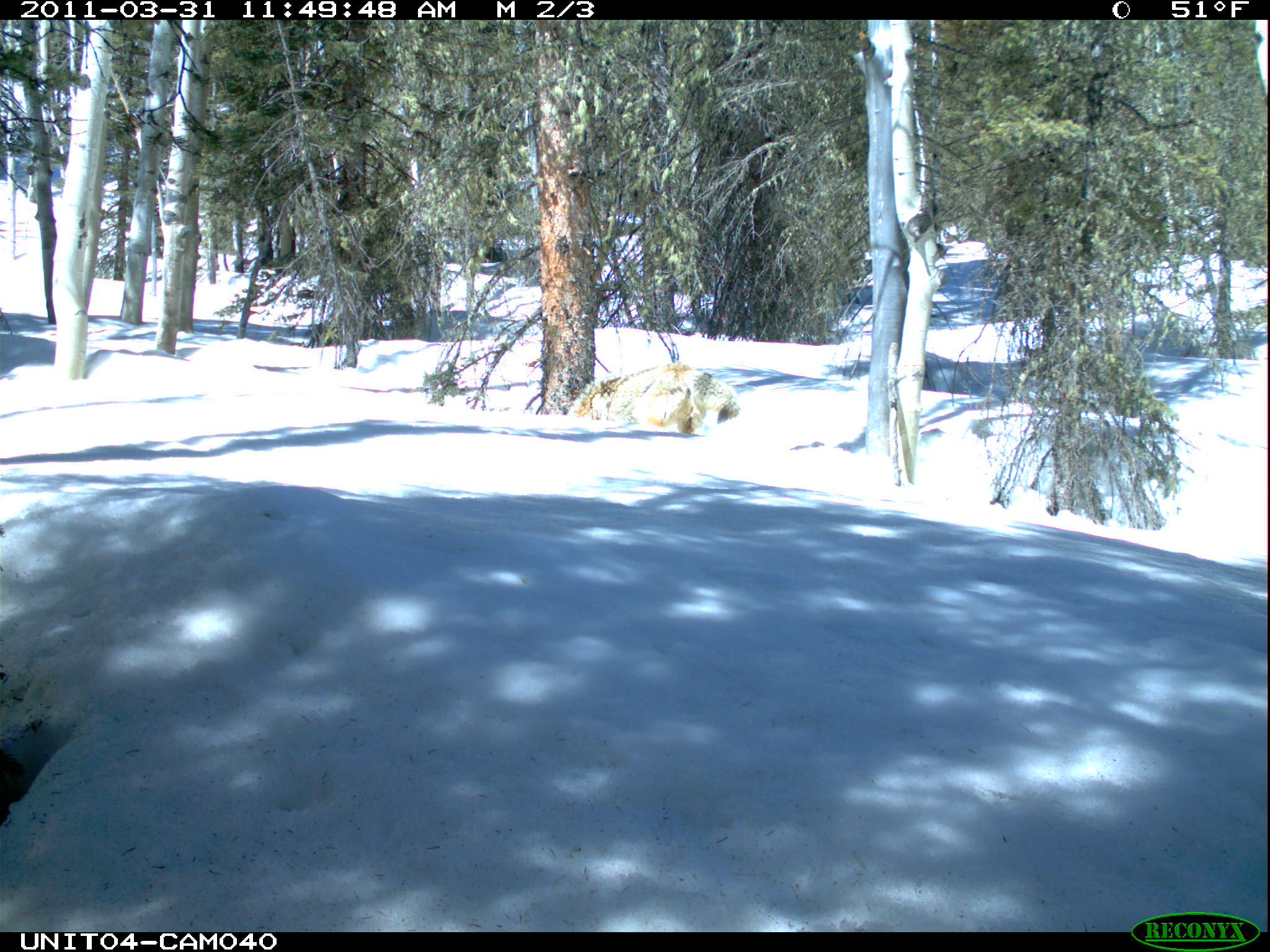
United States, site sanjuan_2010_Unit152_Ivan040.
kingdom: Animalia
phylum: Chordata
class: Mammalia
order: Carnivora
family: Canidae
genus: Canis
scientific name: Canis latrans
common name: coyote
Canis latrans (coyote).